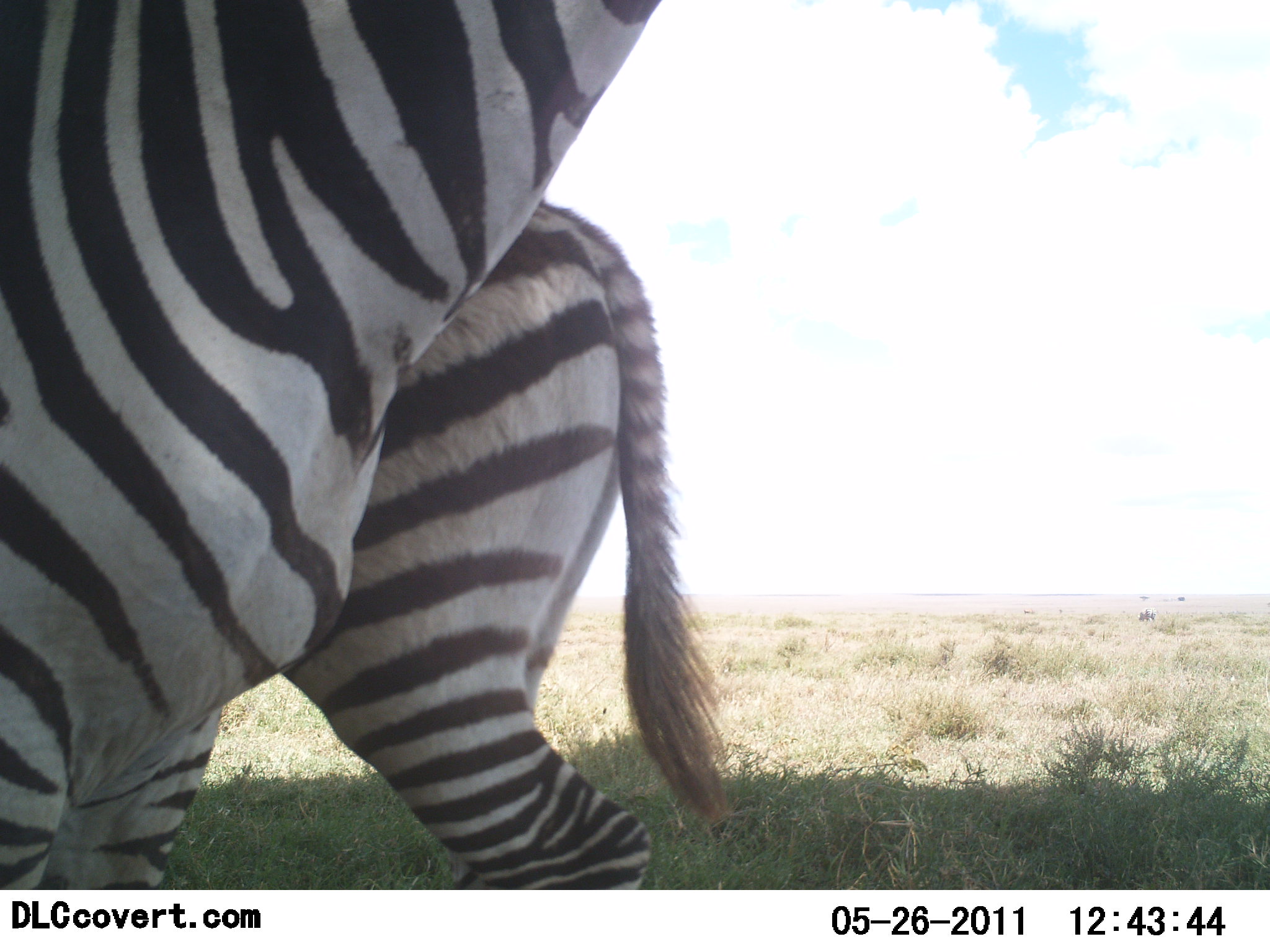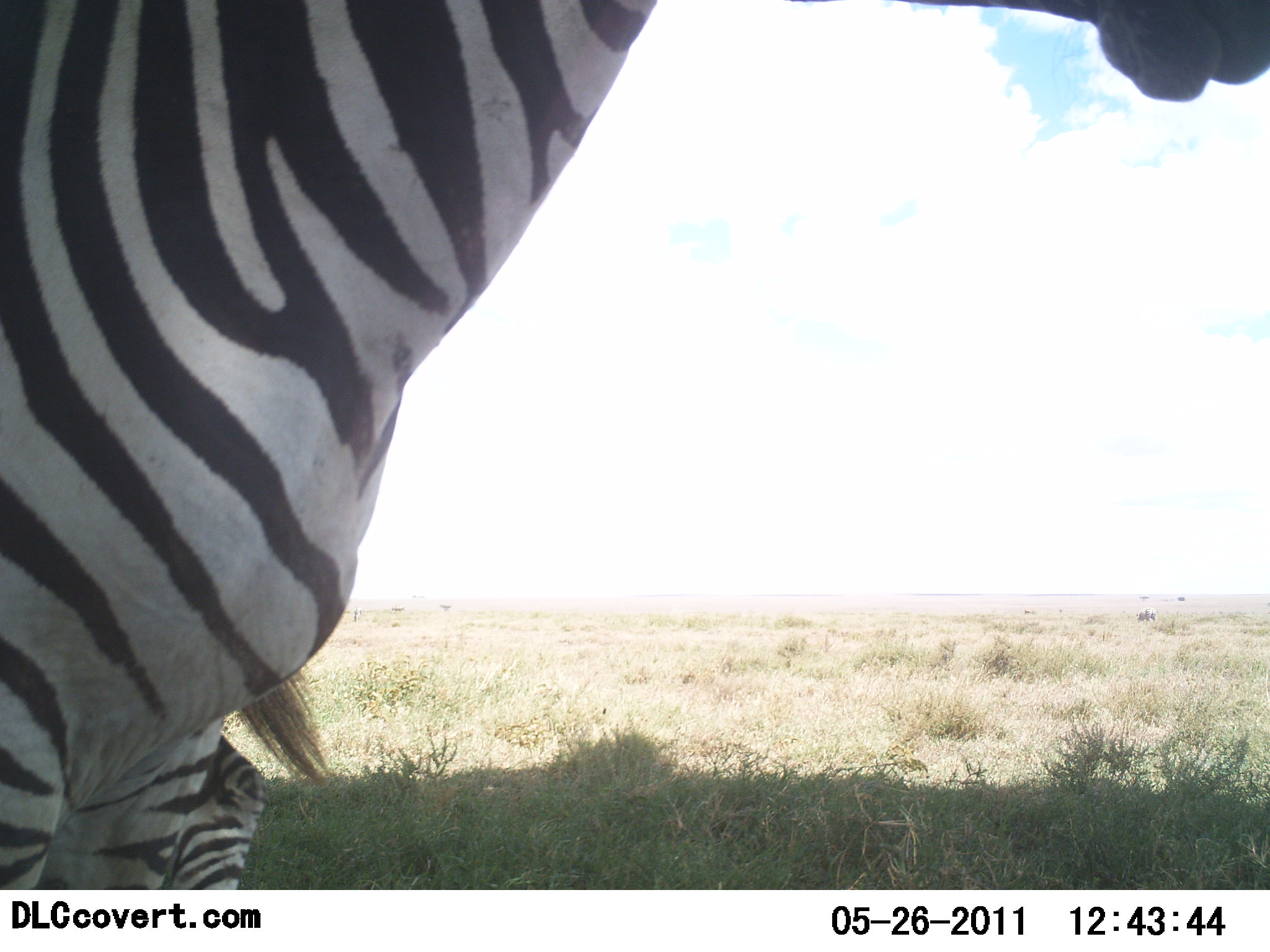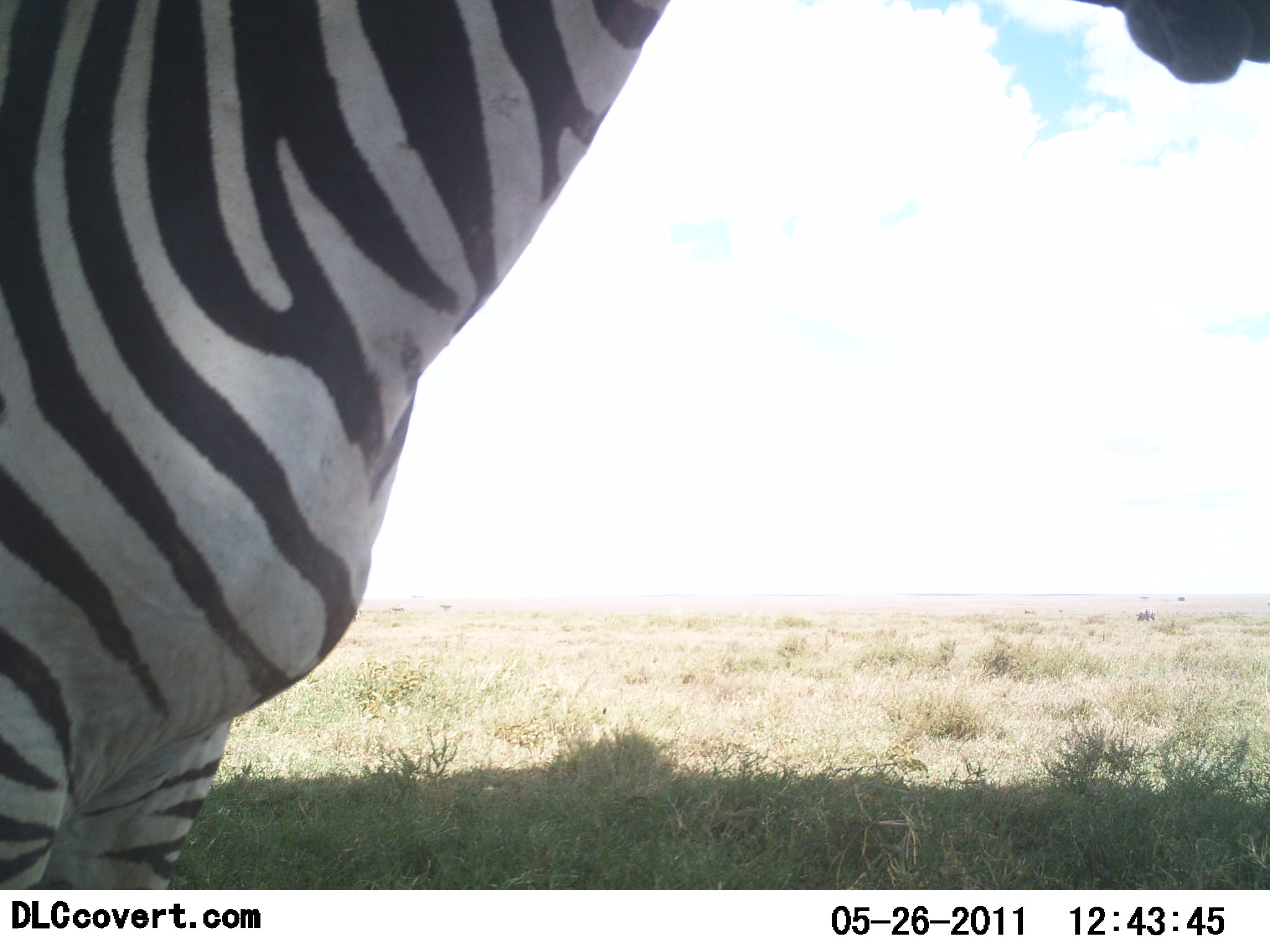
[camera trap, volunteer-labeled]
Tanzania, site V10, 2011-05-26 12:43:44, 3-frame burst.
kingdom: Animalia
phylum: Chordata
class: Mammalia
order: Perissodactyla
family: Equidae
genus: Equus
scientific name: Equus quagga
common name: plains zebra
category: zebra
Zebra (plains zebra) (Equus quagga), count 2. Behavior (volunteer vote fractions): standing 92%, resting 0%, moving 50%, interacting 8%. Young present (vote fraction): 8%. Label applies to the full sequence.